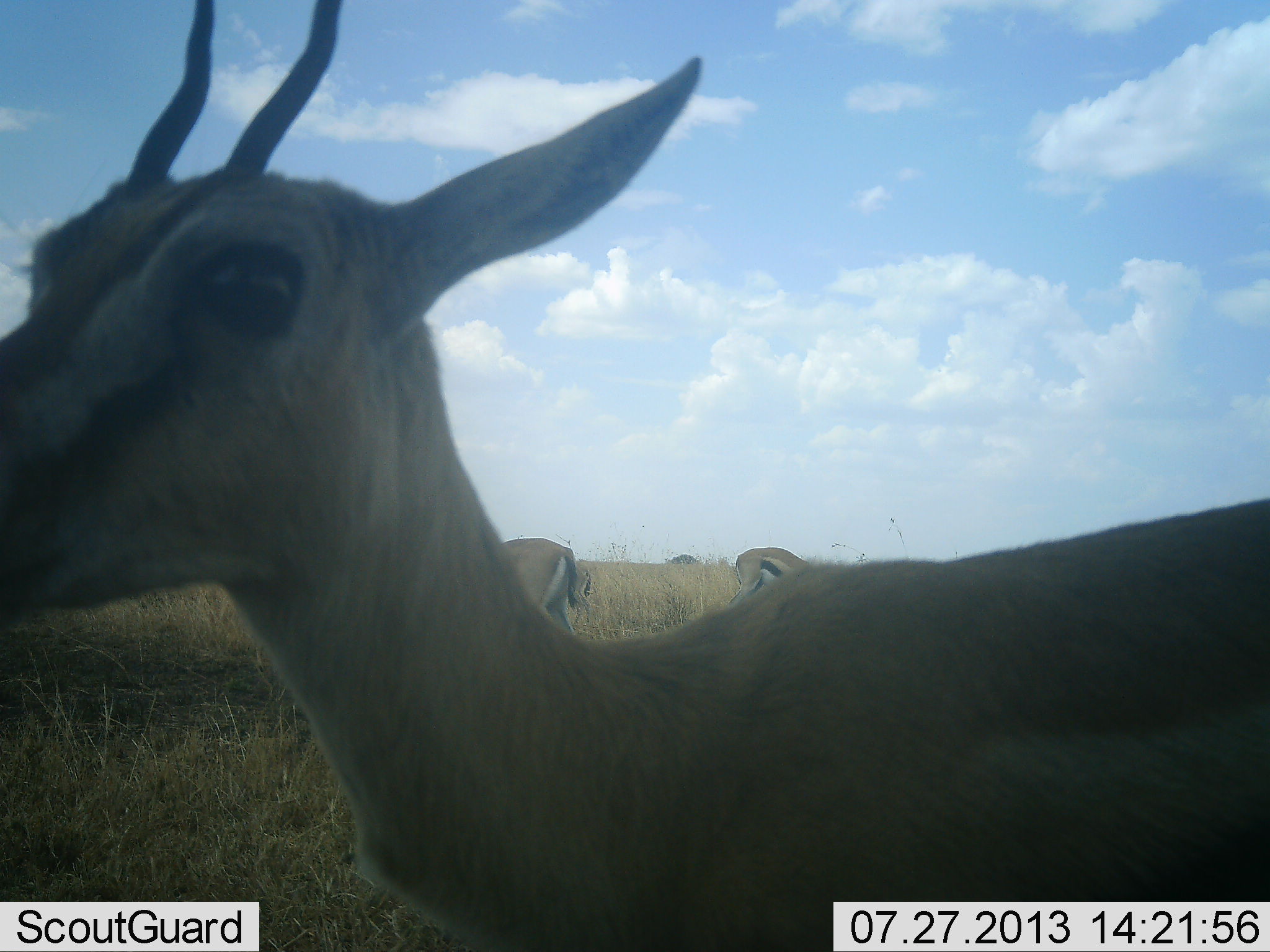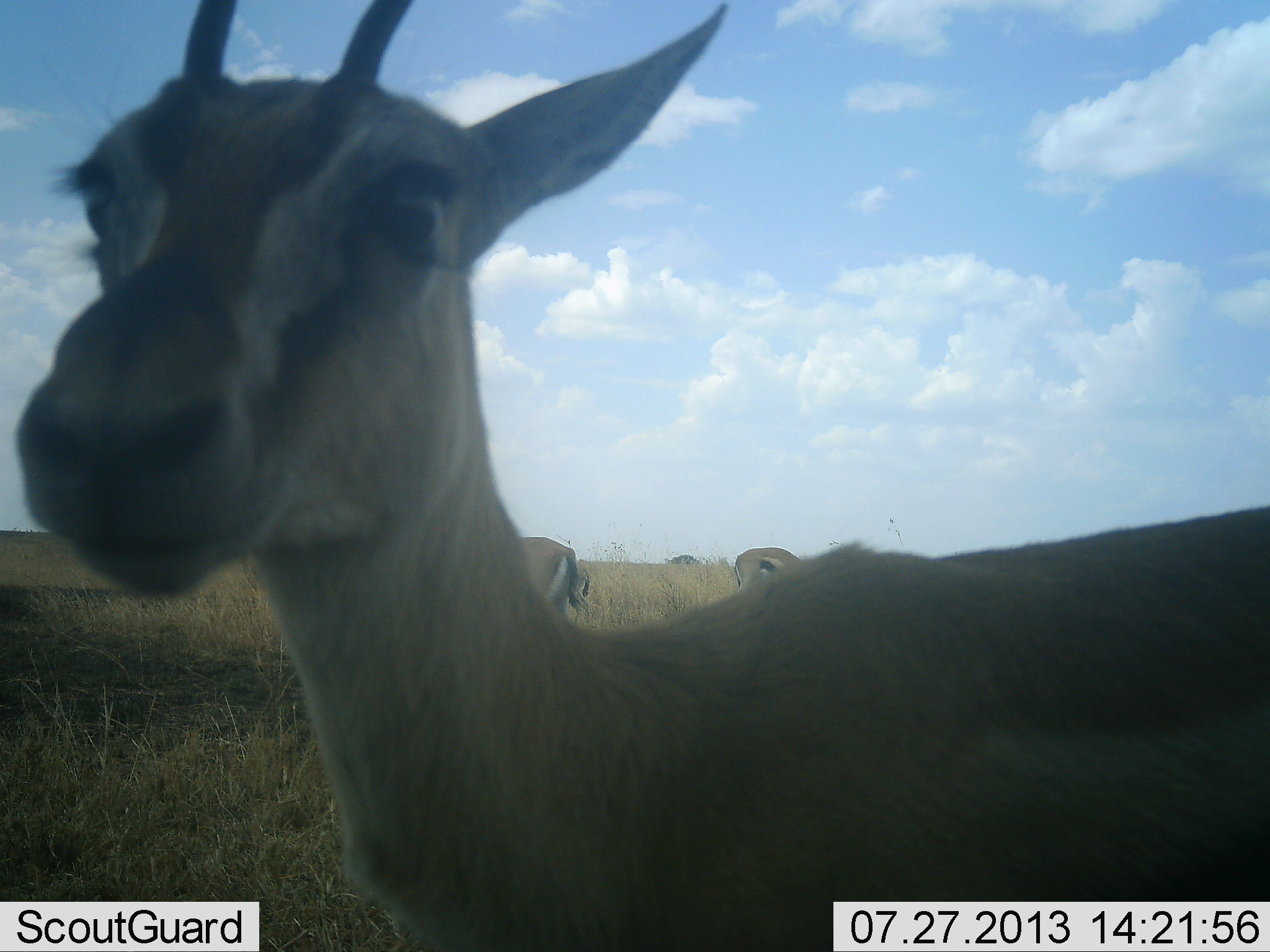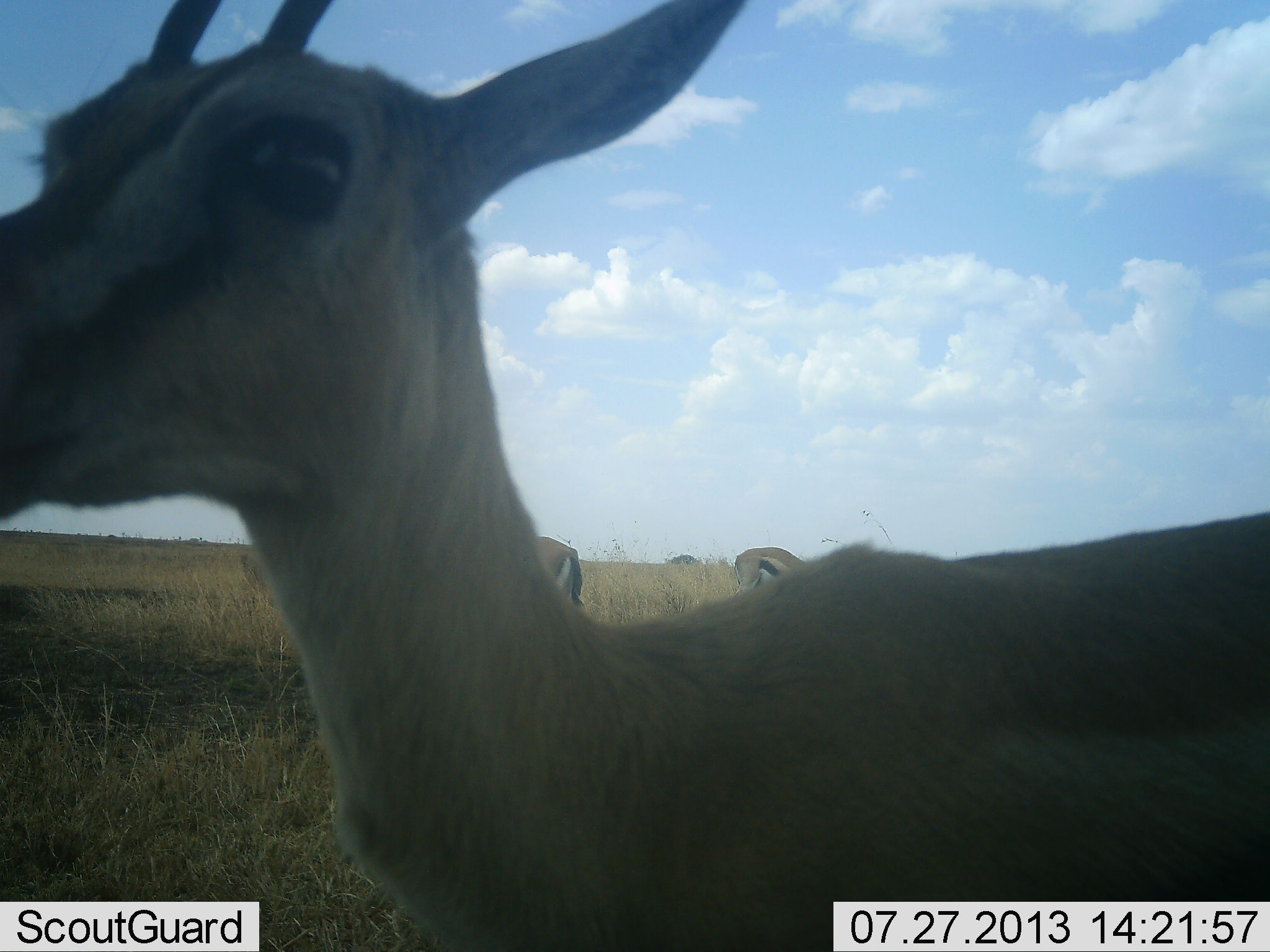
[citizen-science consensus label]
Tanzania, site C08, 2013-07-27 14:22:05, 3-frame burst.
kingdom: Animalia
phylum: Chordata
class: Mammalia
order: Artiodactyla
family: Bovidae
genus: Eudorcas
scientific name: Eudorcas thomsonii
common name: thomson's gazelle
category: gazellethomsons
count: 3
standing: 94%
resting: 0%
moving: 0%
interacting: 6%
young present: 0%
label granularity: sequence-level